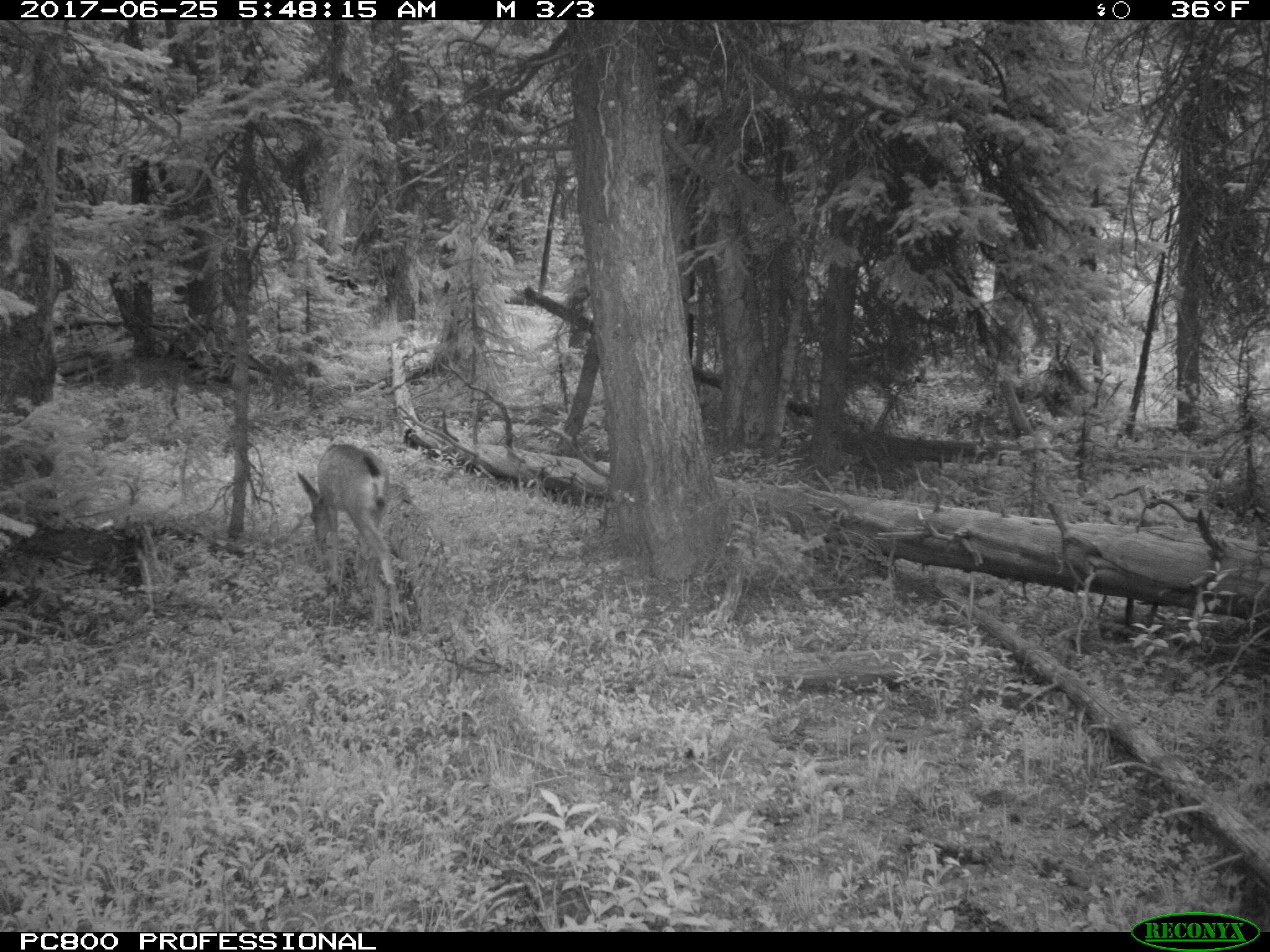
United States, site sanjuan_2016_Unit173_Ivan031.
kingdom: Animalia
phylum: Chordata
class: Mammalia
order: Artiodactyla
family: Cervidae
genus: Odocoileus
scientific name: Odocoileus hemionus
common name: mule deer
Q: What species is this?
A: Odocoileus hemionus (mule deer).